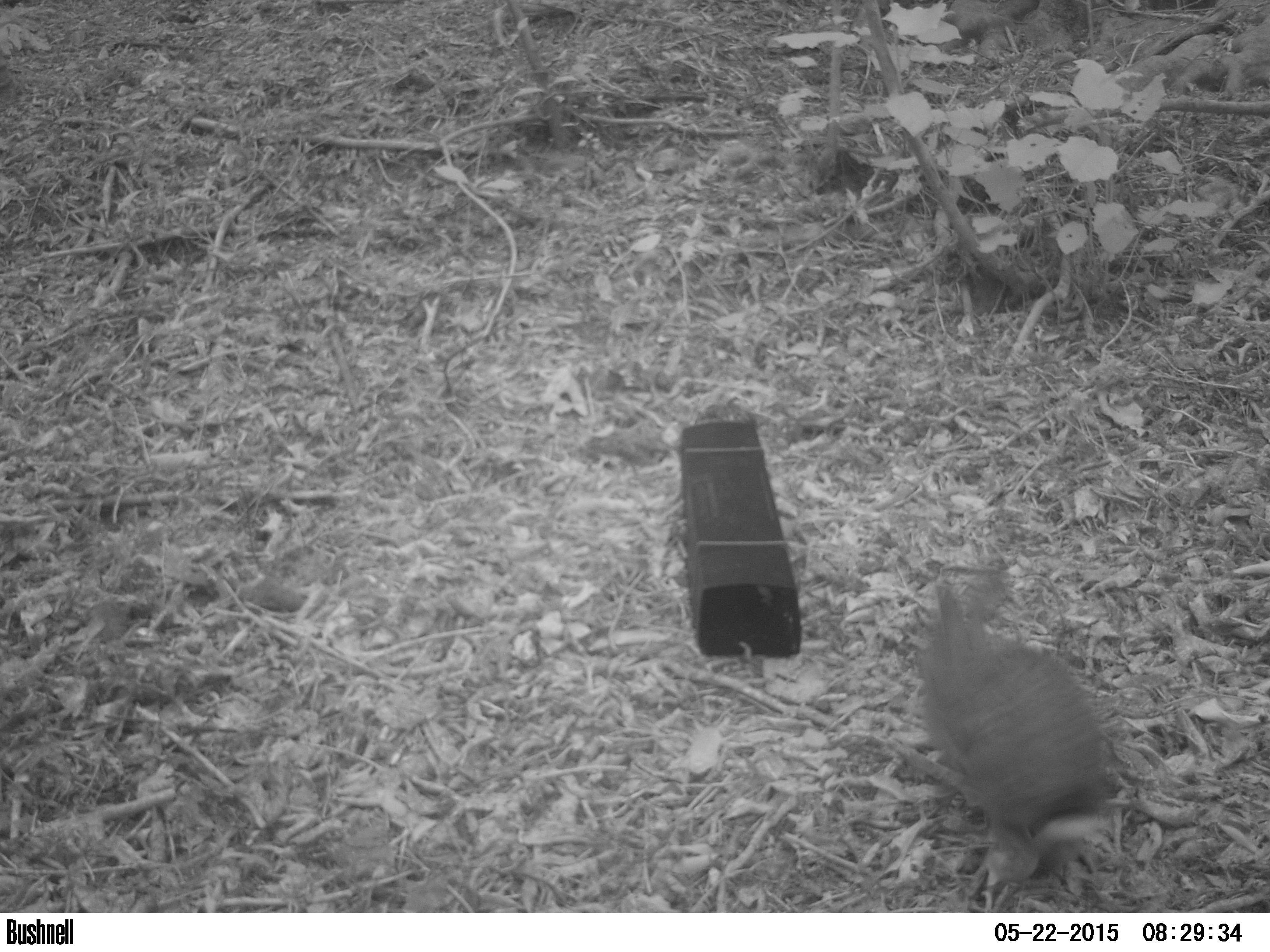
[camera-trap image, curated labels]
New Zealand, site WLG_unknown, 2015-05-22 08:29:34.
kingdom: Animalia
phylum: Chordata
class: Mammalia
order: Lagomorpha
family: Leporidae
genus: Oryctolagus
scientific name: Oryctolagus cuniculus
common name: european rabbit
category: rabbit